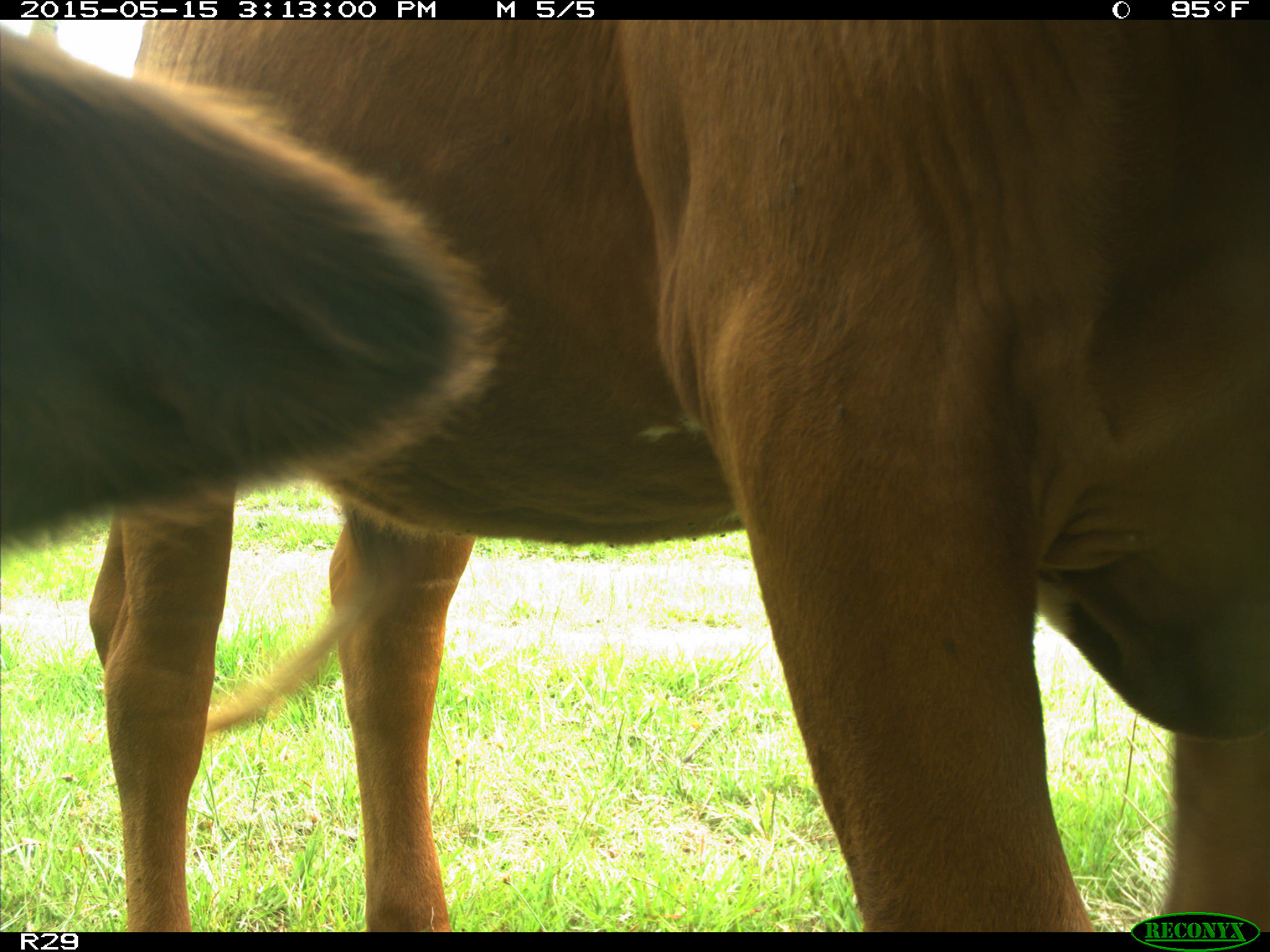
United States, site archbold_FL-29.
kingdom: Animalia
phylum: Chordata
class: Mammalia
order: Artiodactyla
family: Bovidae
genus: Bos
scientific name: Bos taurus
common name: domestic cow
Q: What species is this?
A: Bos taurus (domestic cow).